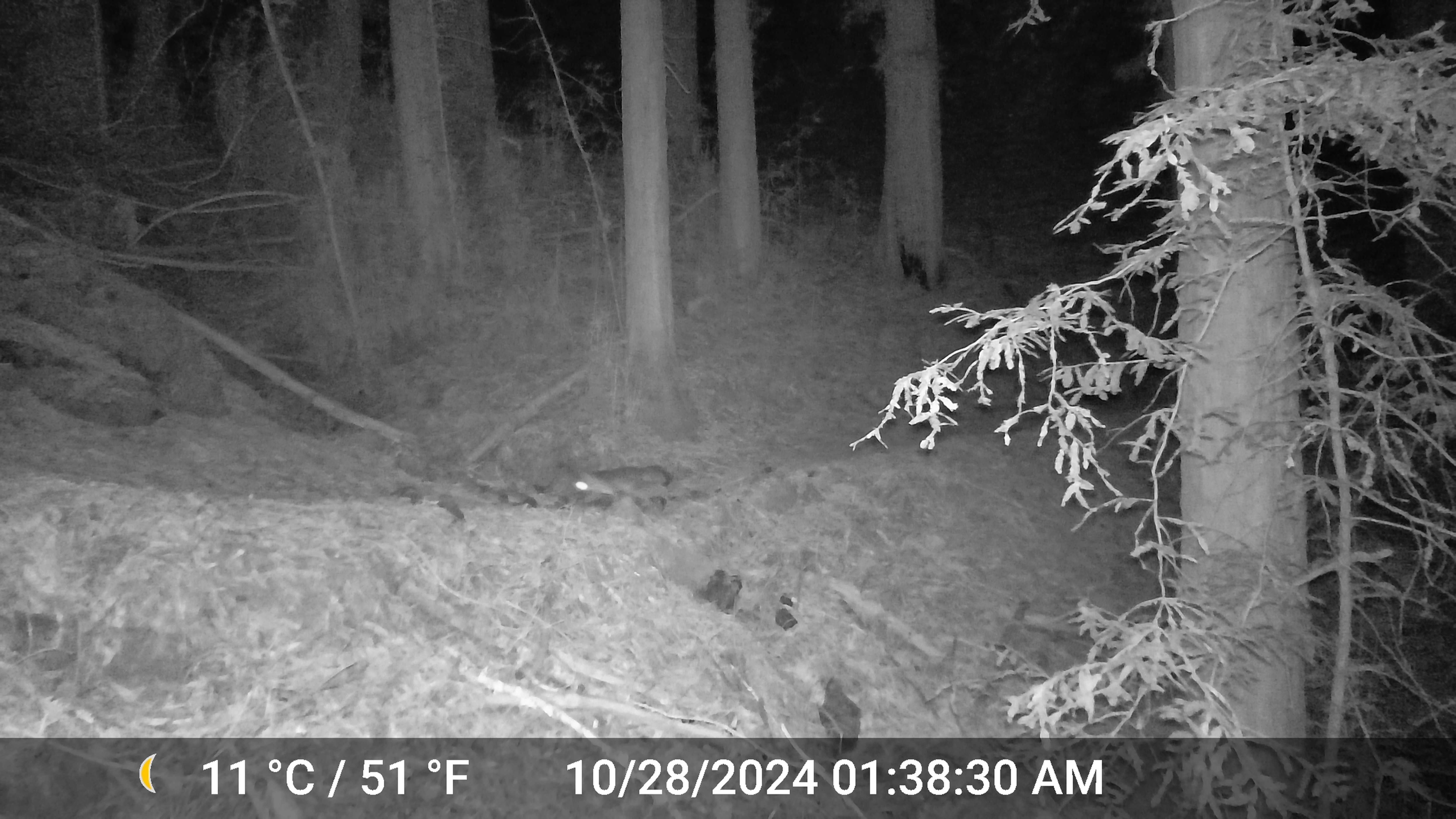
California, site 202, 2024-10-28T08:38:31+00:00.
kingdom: Animalia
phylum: Chordata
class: Mammalia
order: Carnivora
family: Canidae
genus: Urocyon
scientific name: Urocyon cinereoargenteus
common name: gray fox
Gray fox (Urocyon cinereoargenteus).